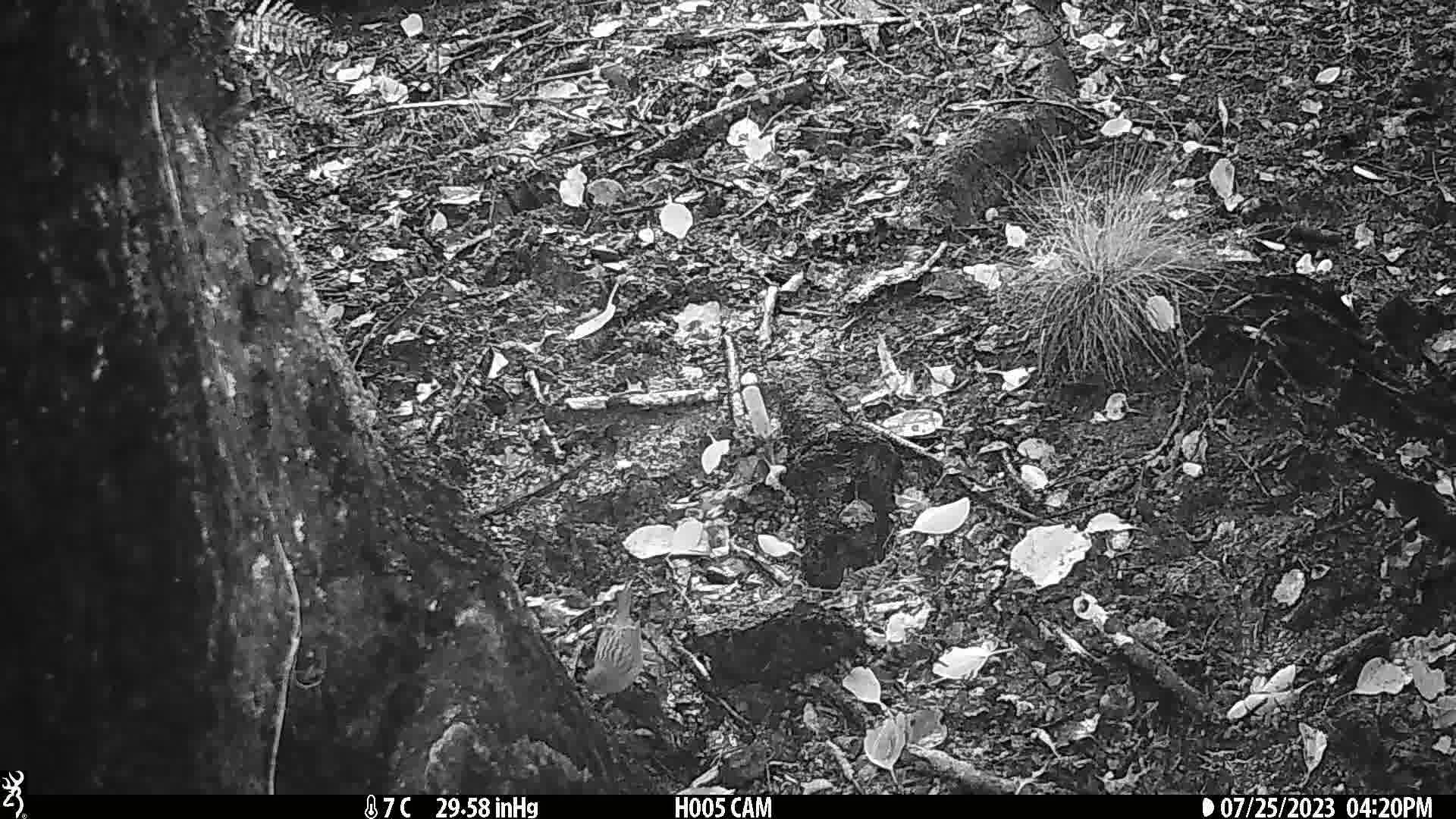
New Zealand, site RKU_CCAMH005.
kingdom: Animalia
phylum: Chordata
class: Aves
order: Passeriformes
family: Prunellidae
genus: Prunella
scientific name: Prunella modularis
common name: dunnock